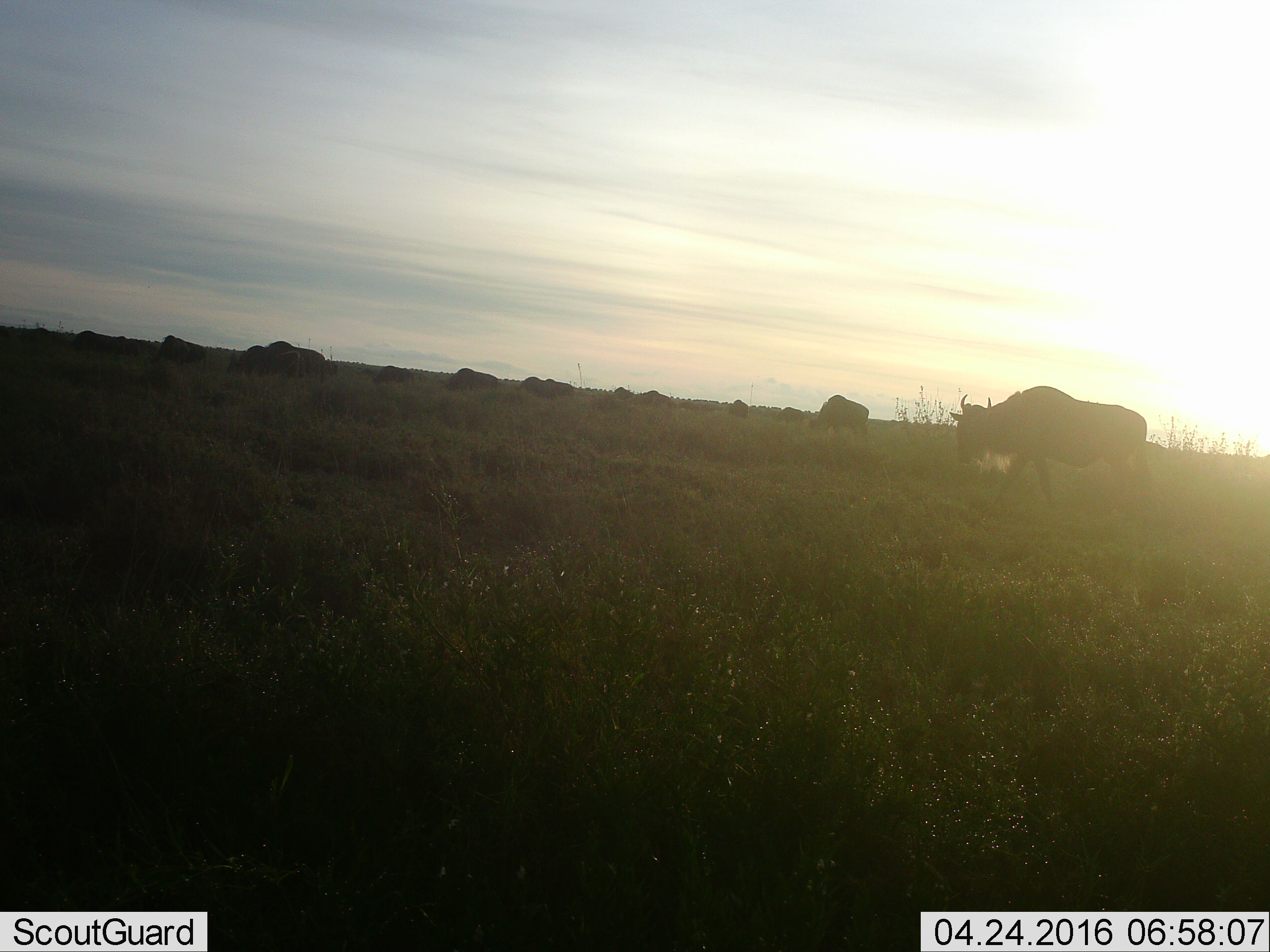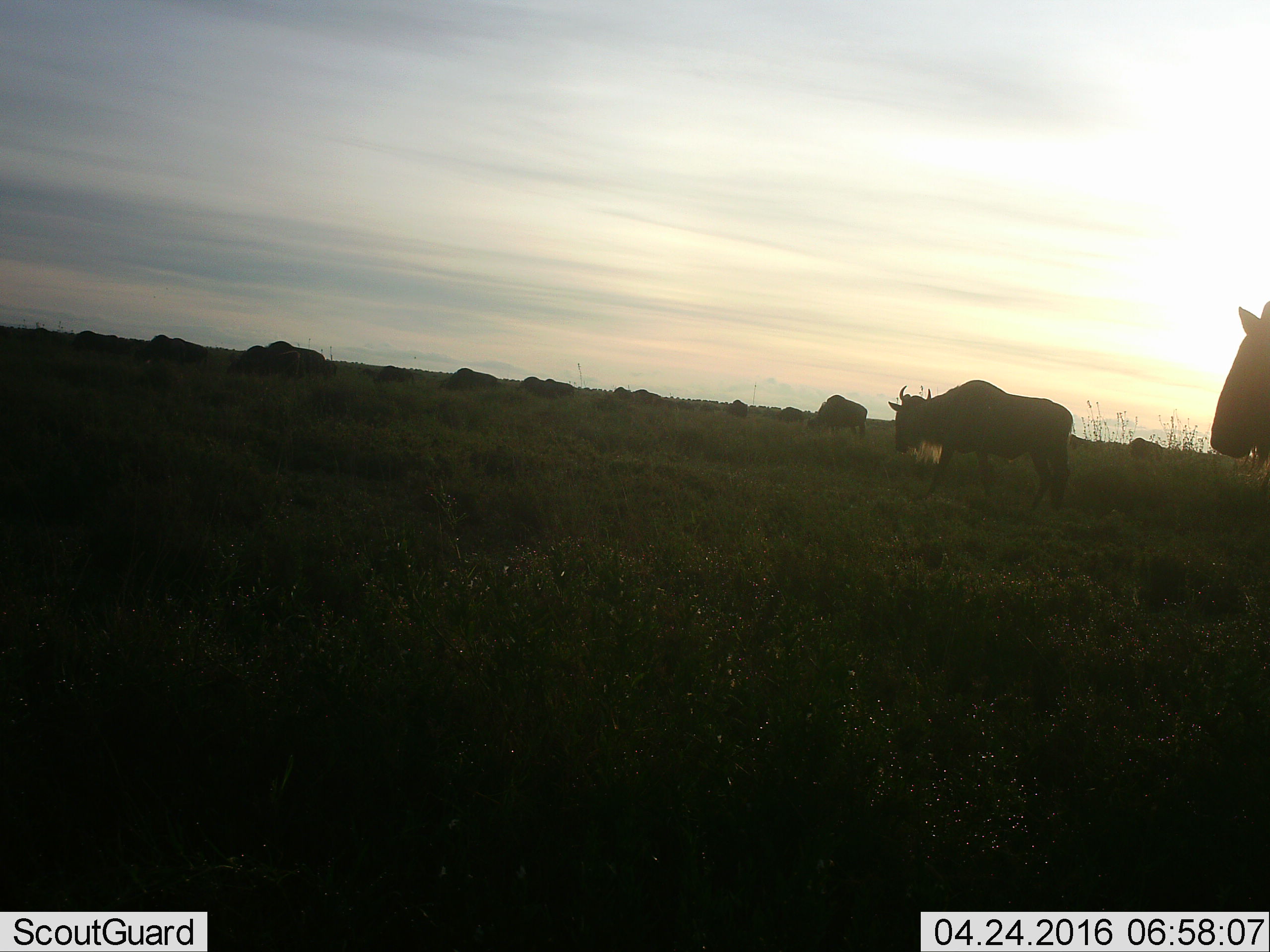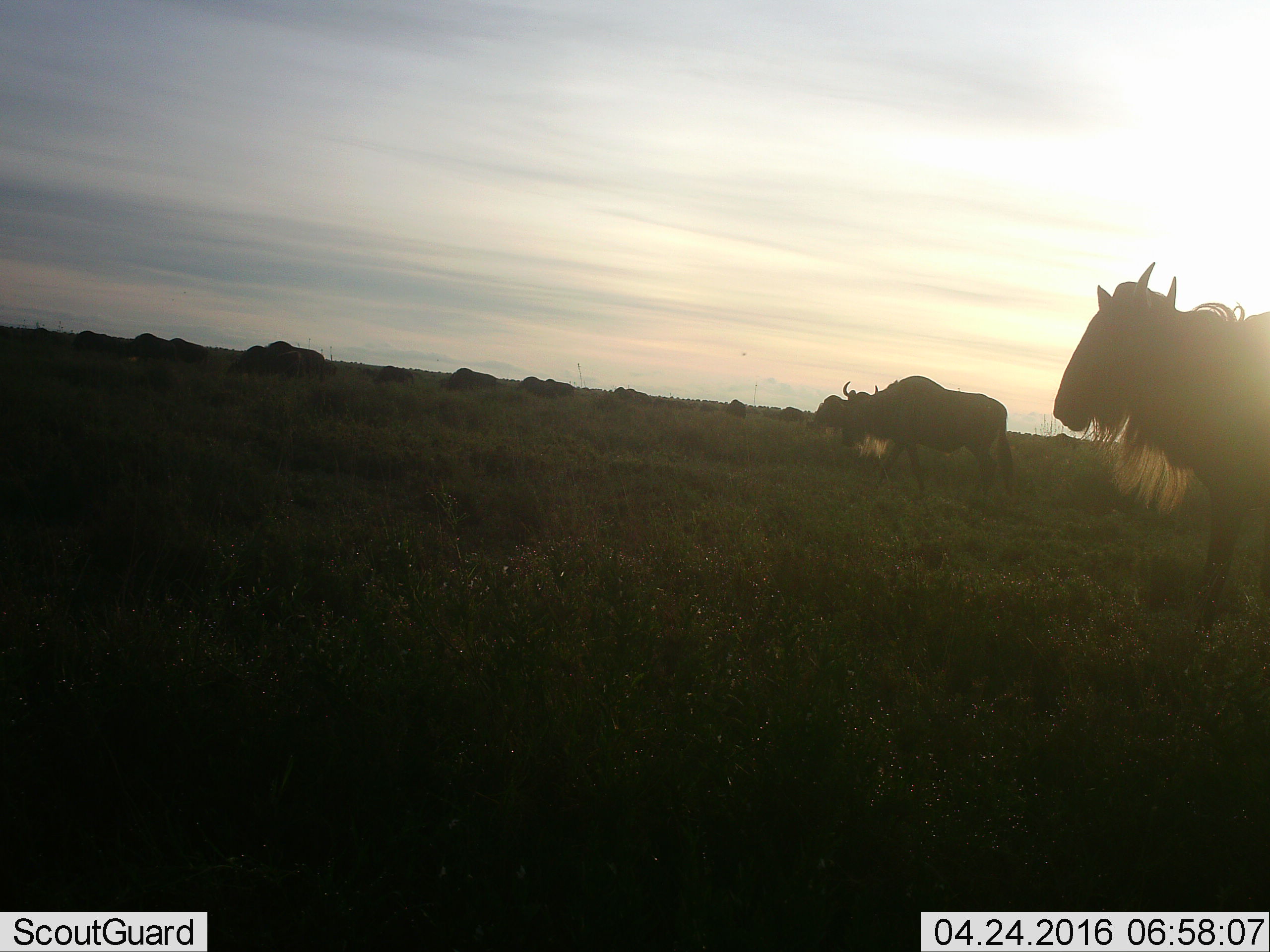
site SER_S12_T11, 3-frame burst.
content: unidentified animal